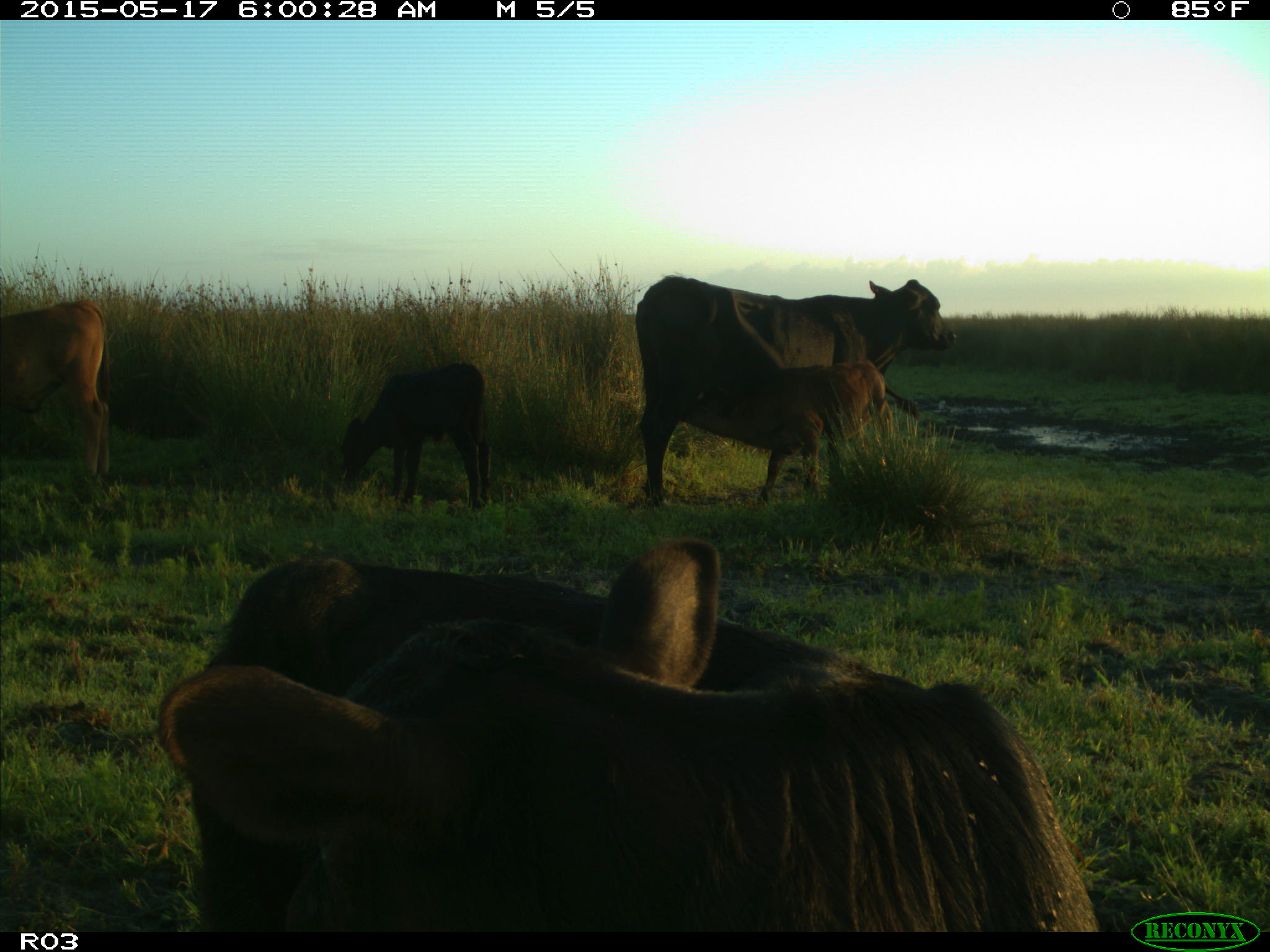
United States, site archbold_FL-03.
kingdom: Animalia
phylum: Chordata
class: Mammalia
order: Artiodactyla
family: Bovidae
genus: Bos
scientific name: Bos taurus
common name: domestic cow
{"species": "Bos taurus (domestic cow)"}